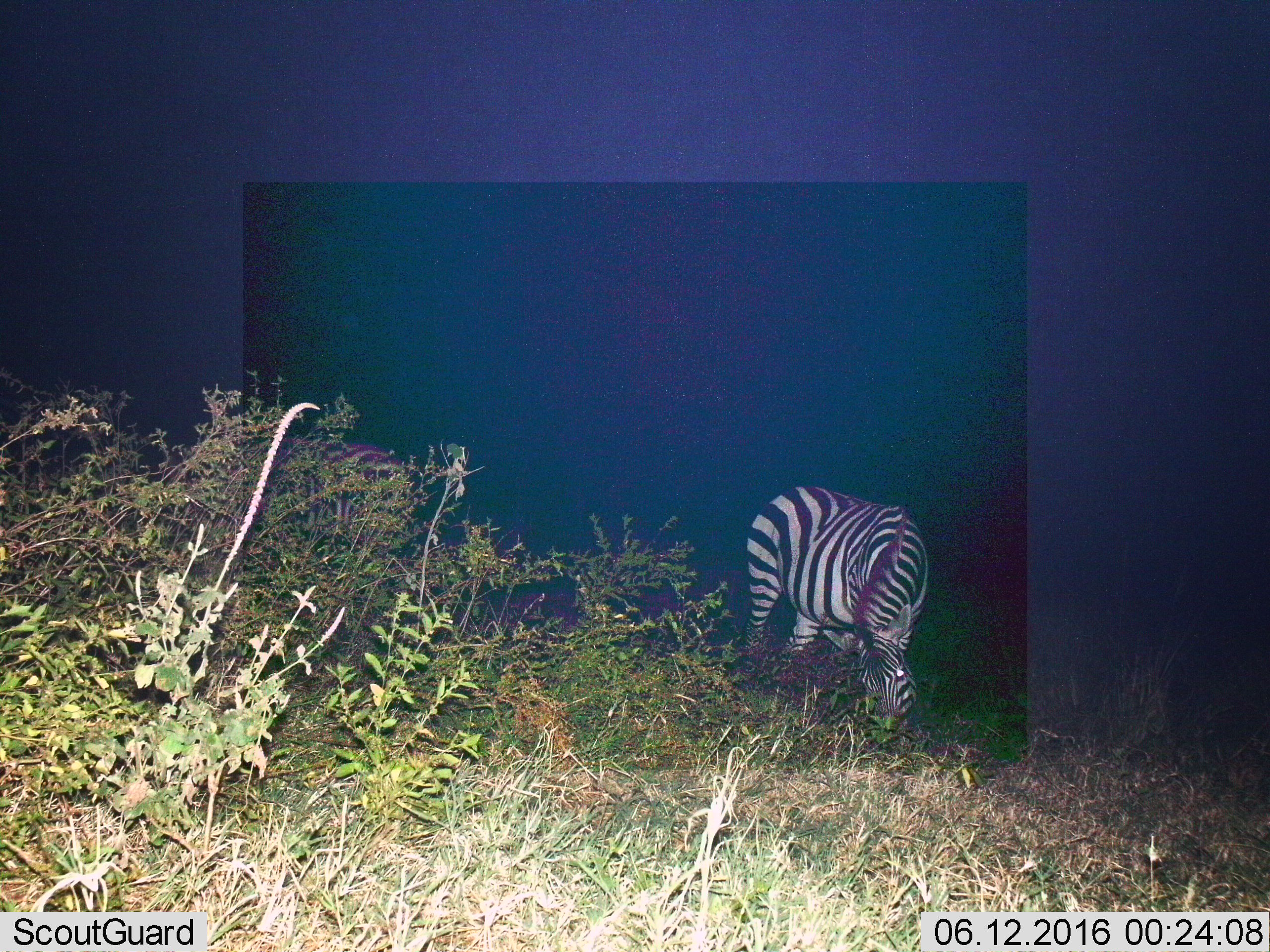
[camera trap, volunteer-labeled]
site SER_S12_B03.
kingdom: Animalia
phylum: Chordata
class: Mammalia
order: Perissodactyla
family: Equidae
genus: Equus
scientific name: Equus quagga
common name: plains zebra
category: zebraplains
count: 1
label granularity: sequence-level